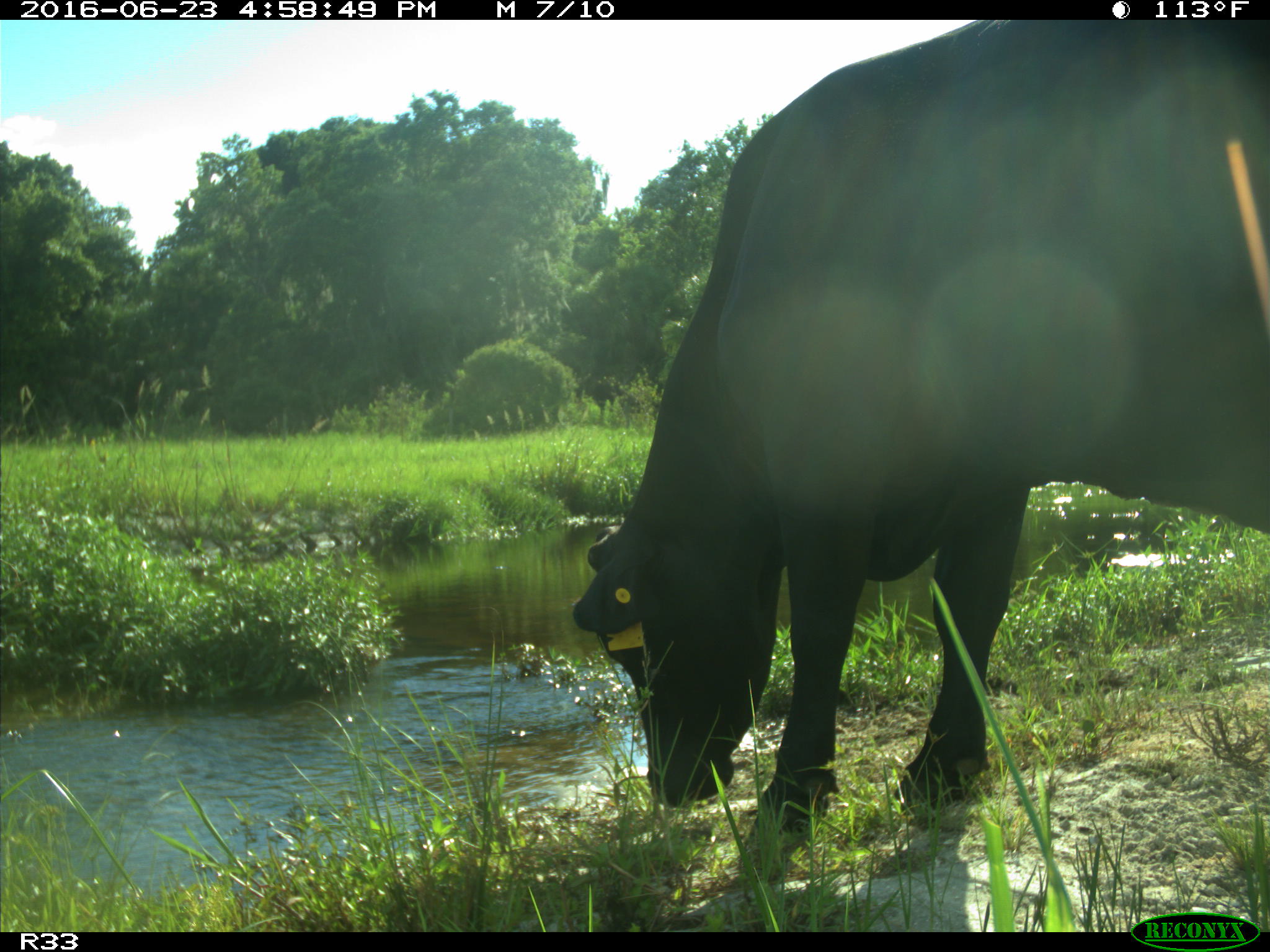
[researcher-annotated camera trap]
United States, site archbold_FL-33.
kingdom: Animalia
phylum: Chordata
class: Mammalia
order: Artiodactyla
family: Bovidae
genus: Bos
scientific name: Bos taurus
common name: domestic cow